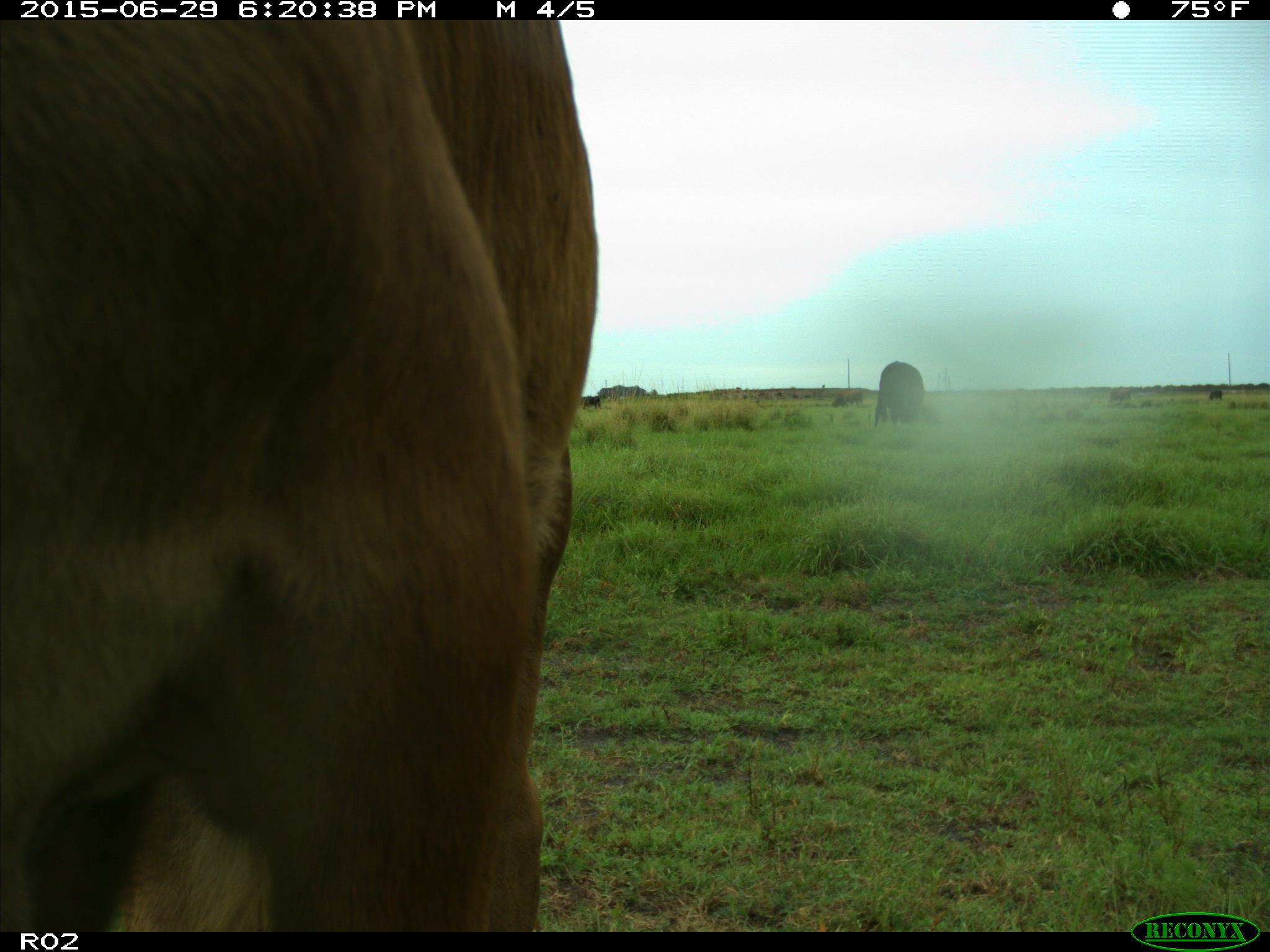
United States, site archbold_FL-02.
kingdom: Animalia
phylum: Chordata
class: Mammalia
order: Artiodactyla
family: Bovidae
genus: Bos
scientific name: Bos taurus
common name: domestic cow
Bos taurus (domestic cow).